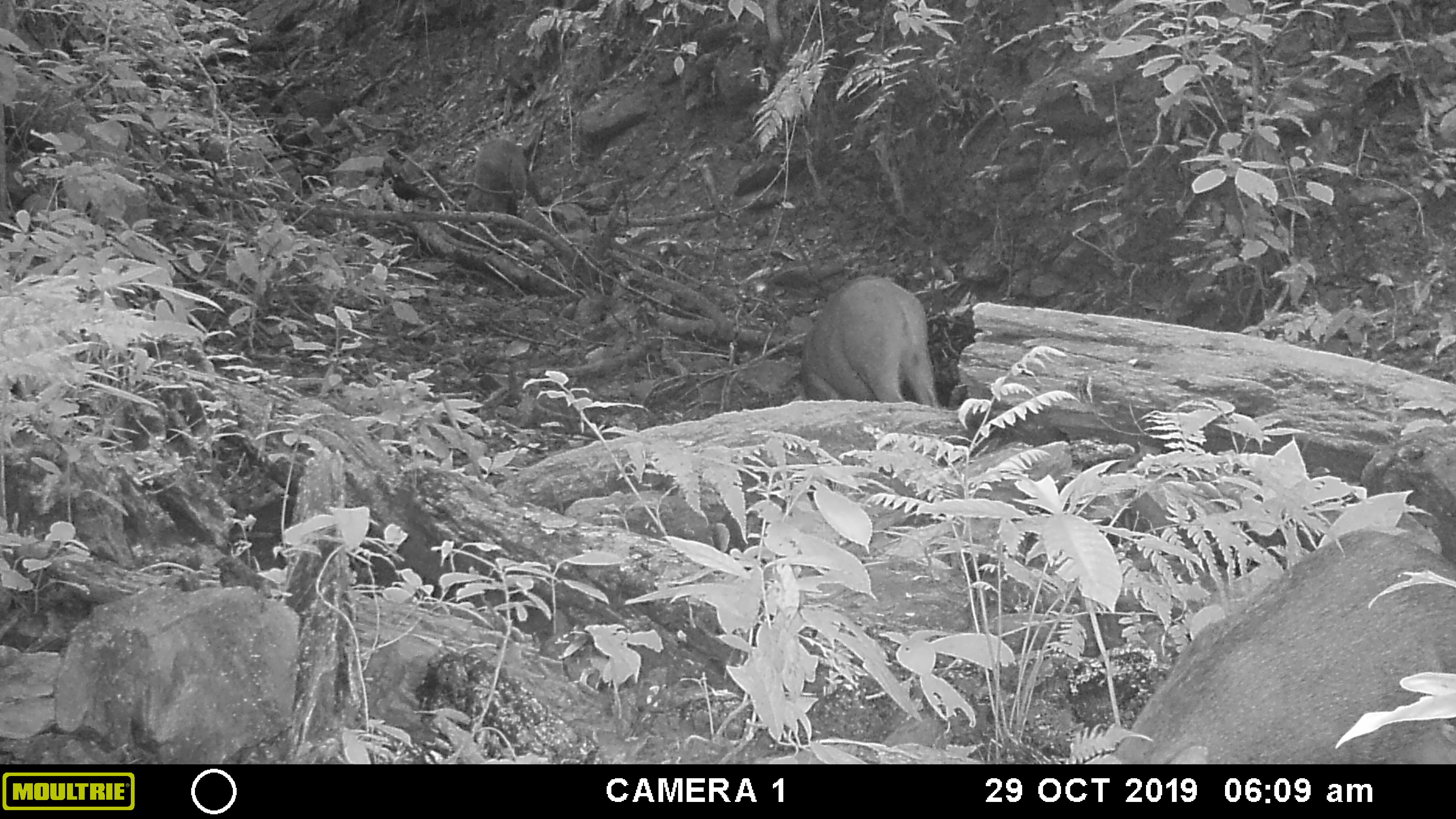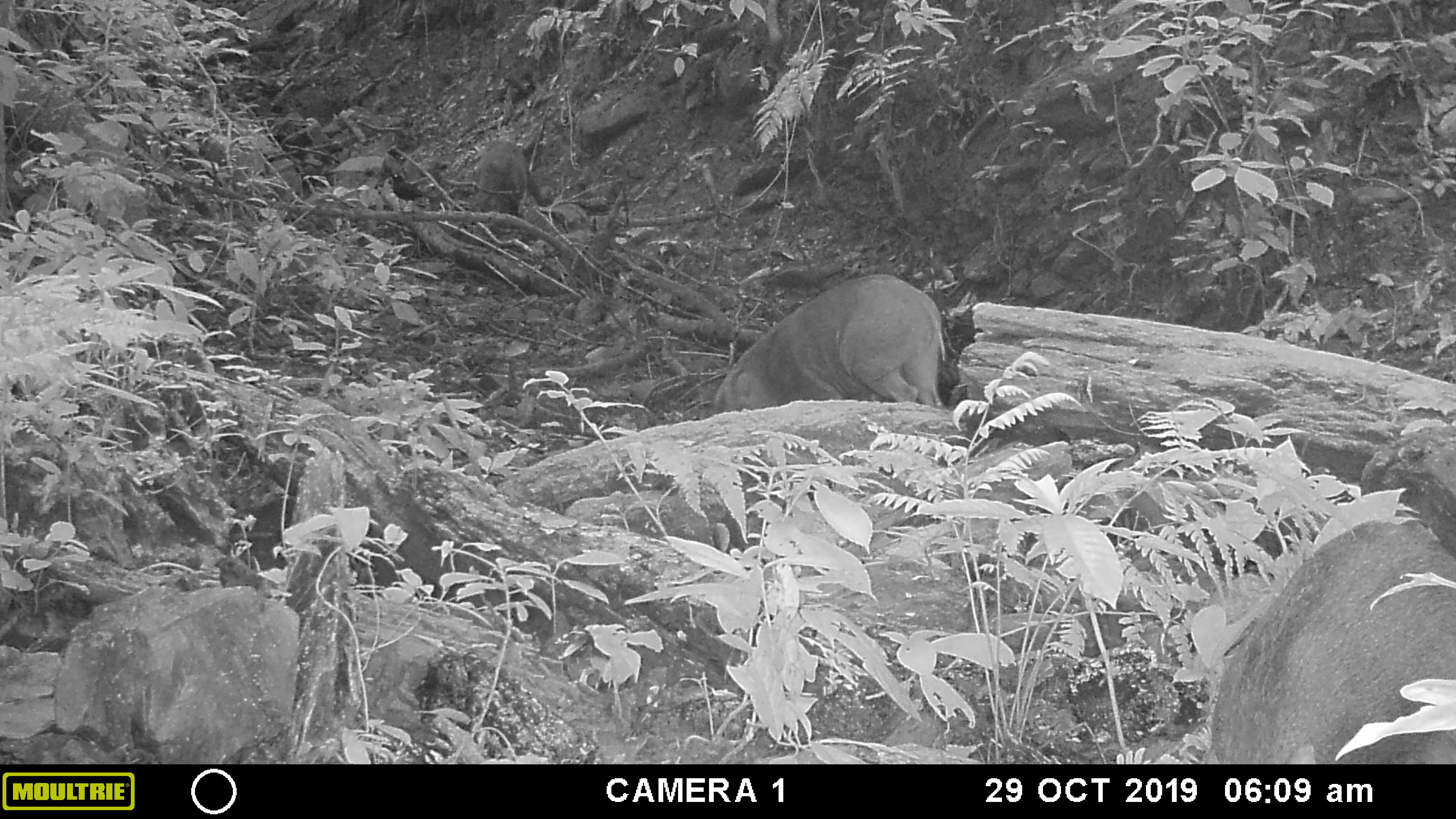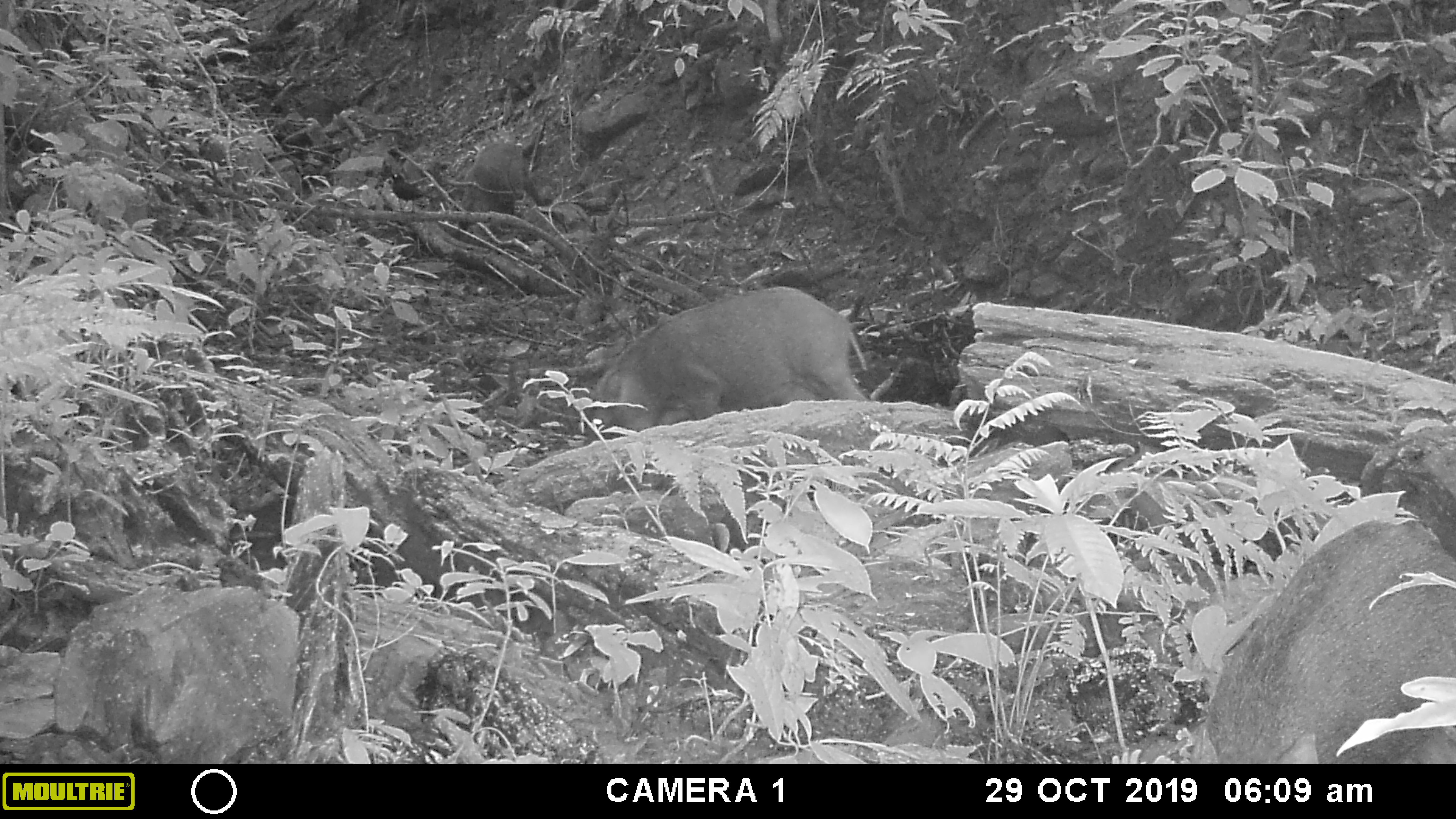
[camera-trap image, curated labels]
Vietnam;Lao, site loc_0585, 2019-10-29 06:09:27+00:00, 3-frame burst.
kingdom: Animalia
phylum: Chordata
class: Mammalia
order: Artiodactyla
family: Suidae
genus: Sus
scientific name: Sus scrofa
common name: eurasian wild pig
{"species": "eurasian wild pig (Sus scrofa)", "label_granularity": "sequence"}